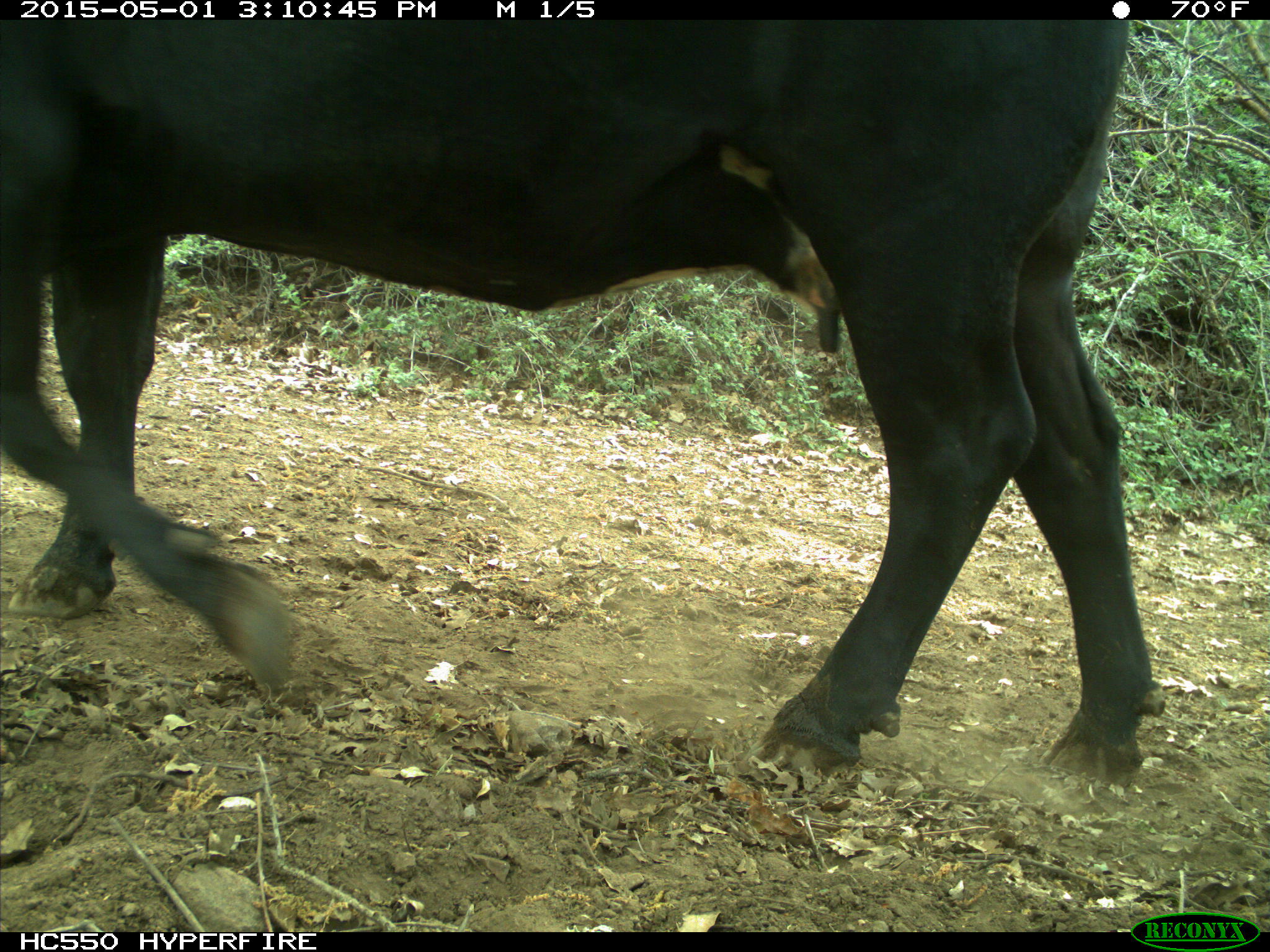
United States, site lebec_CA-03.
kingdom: Animalia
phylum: Chordata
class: Mammalia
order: Artiodactyla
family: Bovidae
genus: Bos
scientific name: Bos taurus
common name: domestic cow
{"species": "Bos taurus (domestic cow)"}